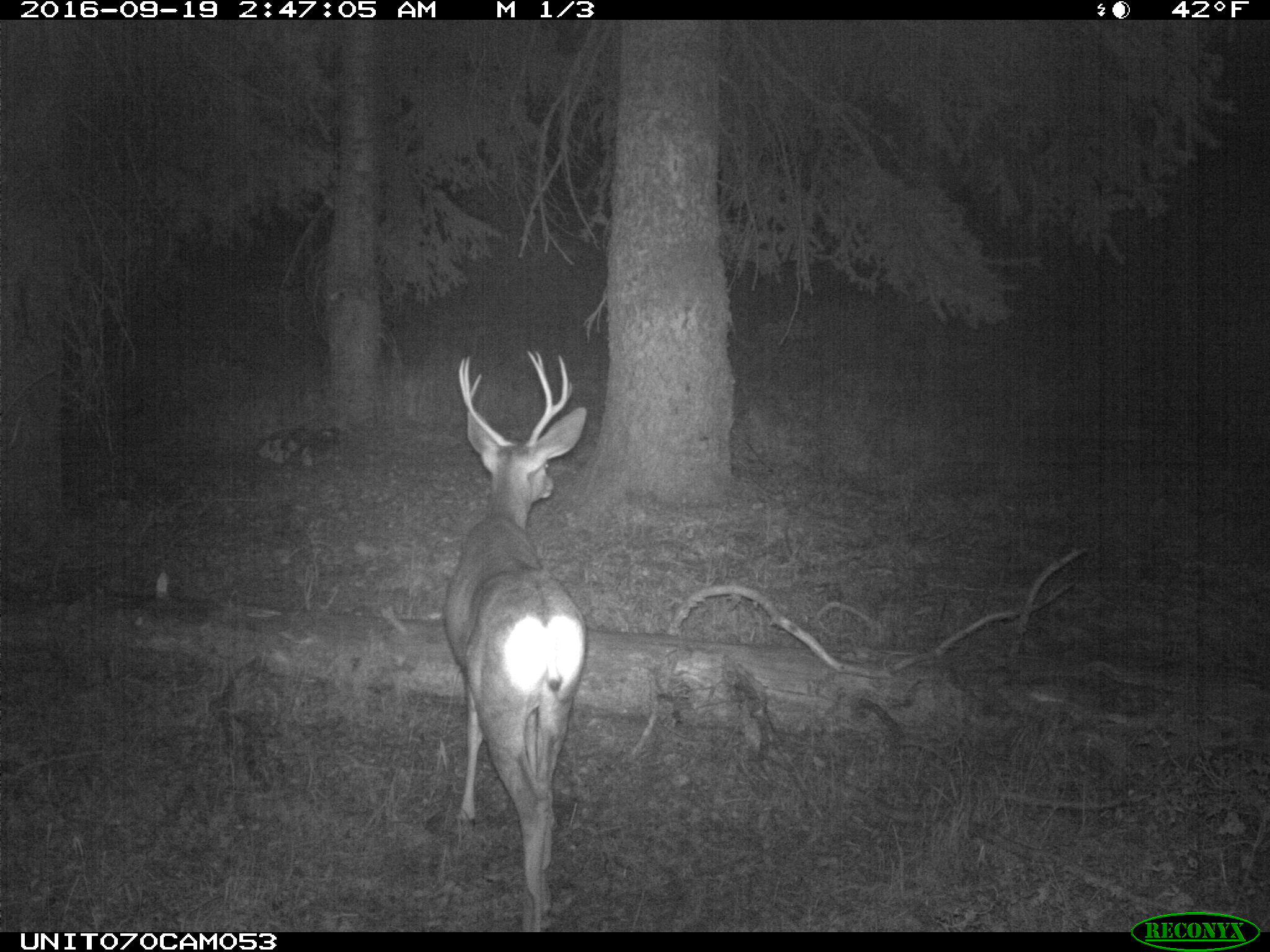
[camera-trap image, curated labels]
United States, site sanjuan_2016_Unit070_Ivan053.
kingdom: Animalia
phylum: Chordata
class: Mammalia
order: Artiodactyla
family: Cervidae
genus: Odocoileus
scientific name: Odocoileus hemionus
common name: mule deer